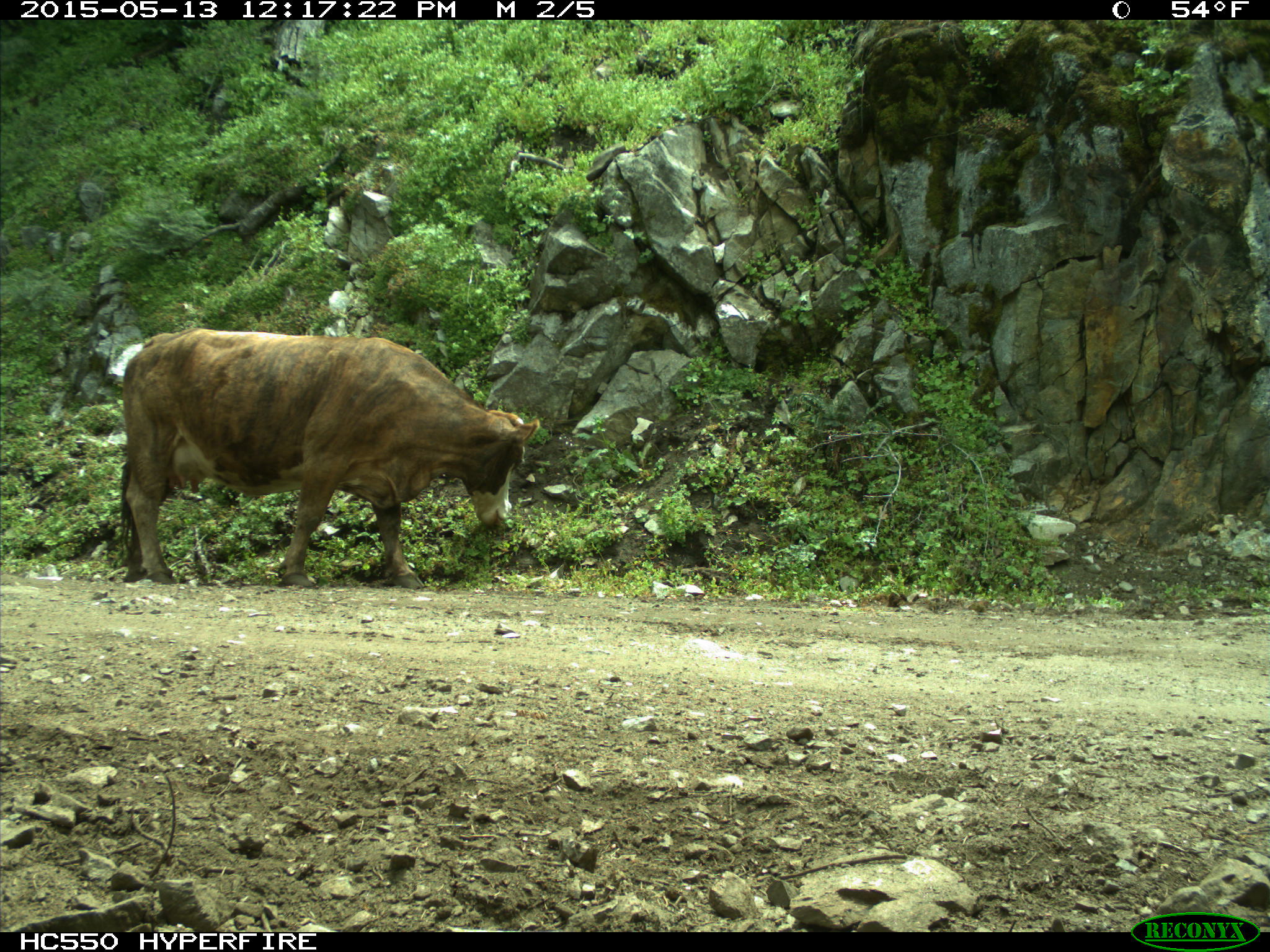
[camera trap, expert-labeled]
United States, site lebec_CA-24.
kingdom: Animalia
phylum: Chordata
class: Mammalia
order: Artiodactyla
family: Bovidae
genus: Bos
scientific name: Bos taurus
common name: domestic cow